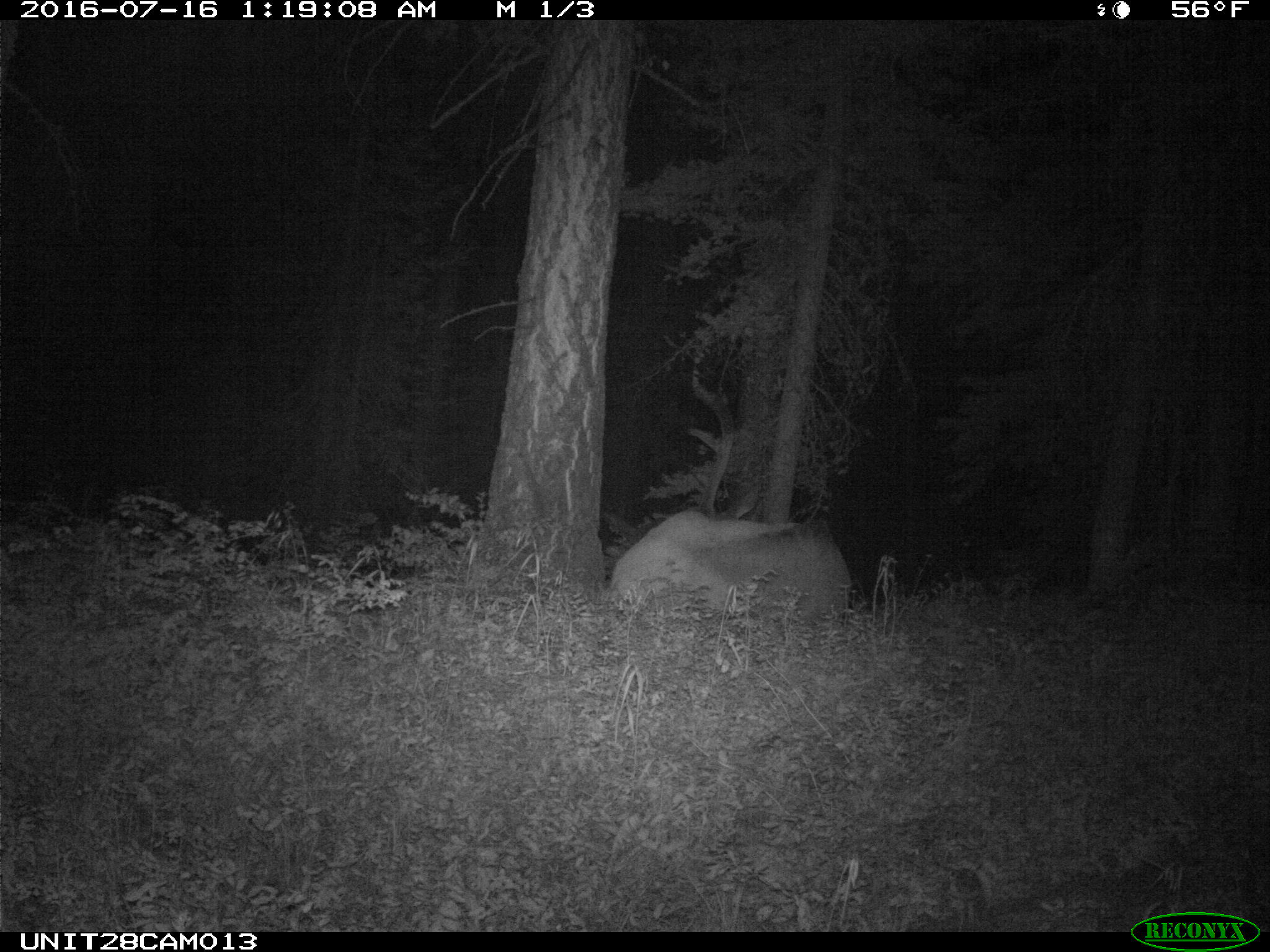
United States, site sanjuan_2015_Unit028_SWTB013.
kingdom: Animalia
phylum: Chordata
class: Mammalia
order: Artiodactyla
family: Cervidae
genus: Cervus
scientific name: Cervus elaphus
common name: red deer